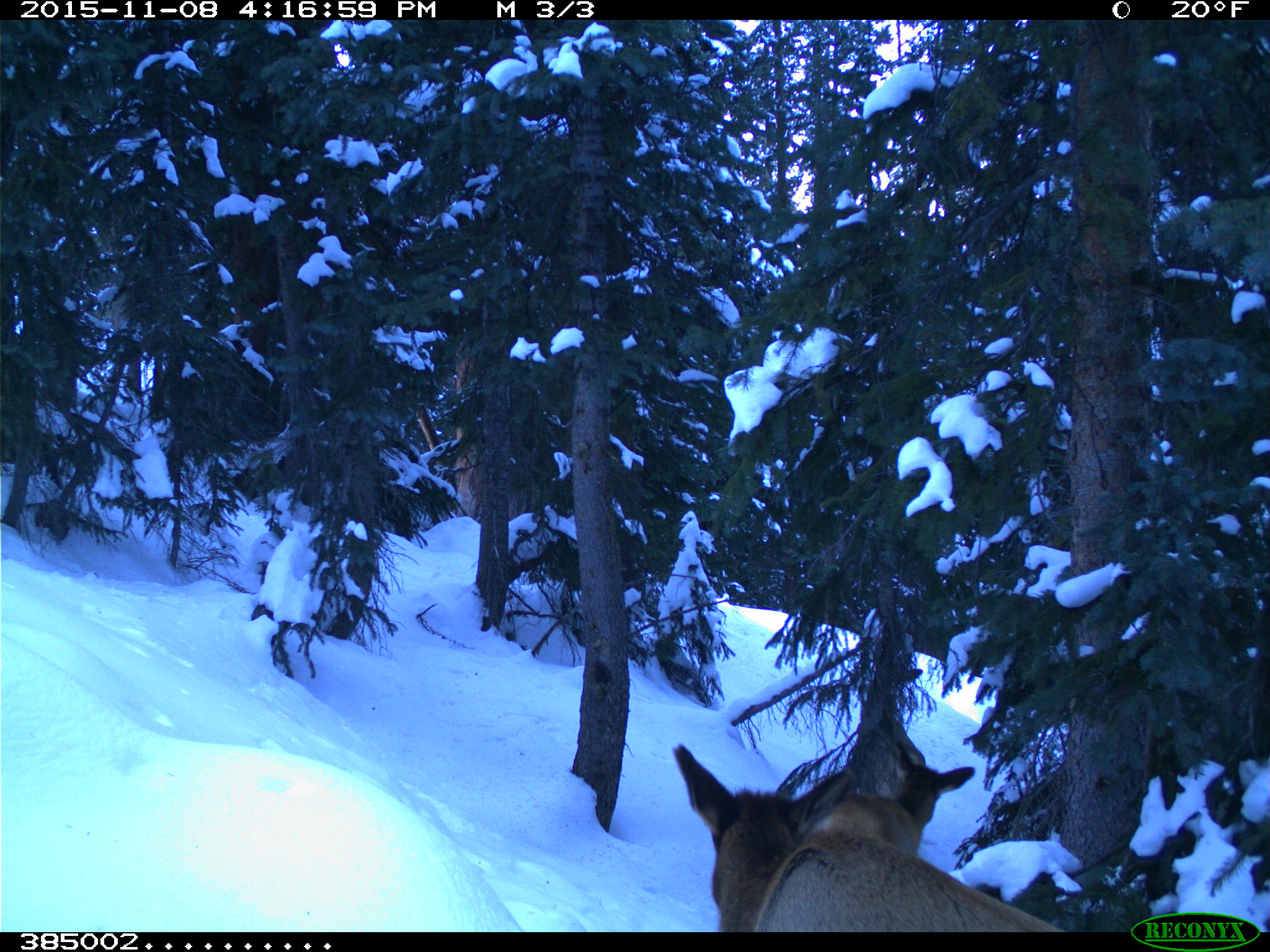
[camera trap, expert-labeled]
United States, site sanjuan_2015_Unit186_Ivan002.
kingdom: Animalia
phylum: Chordata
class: Mammalia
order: Artiodactyla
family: Cervidae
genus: Cervus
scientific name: Cervus elaphus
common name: red deer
Cervus elaphus (red deer).